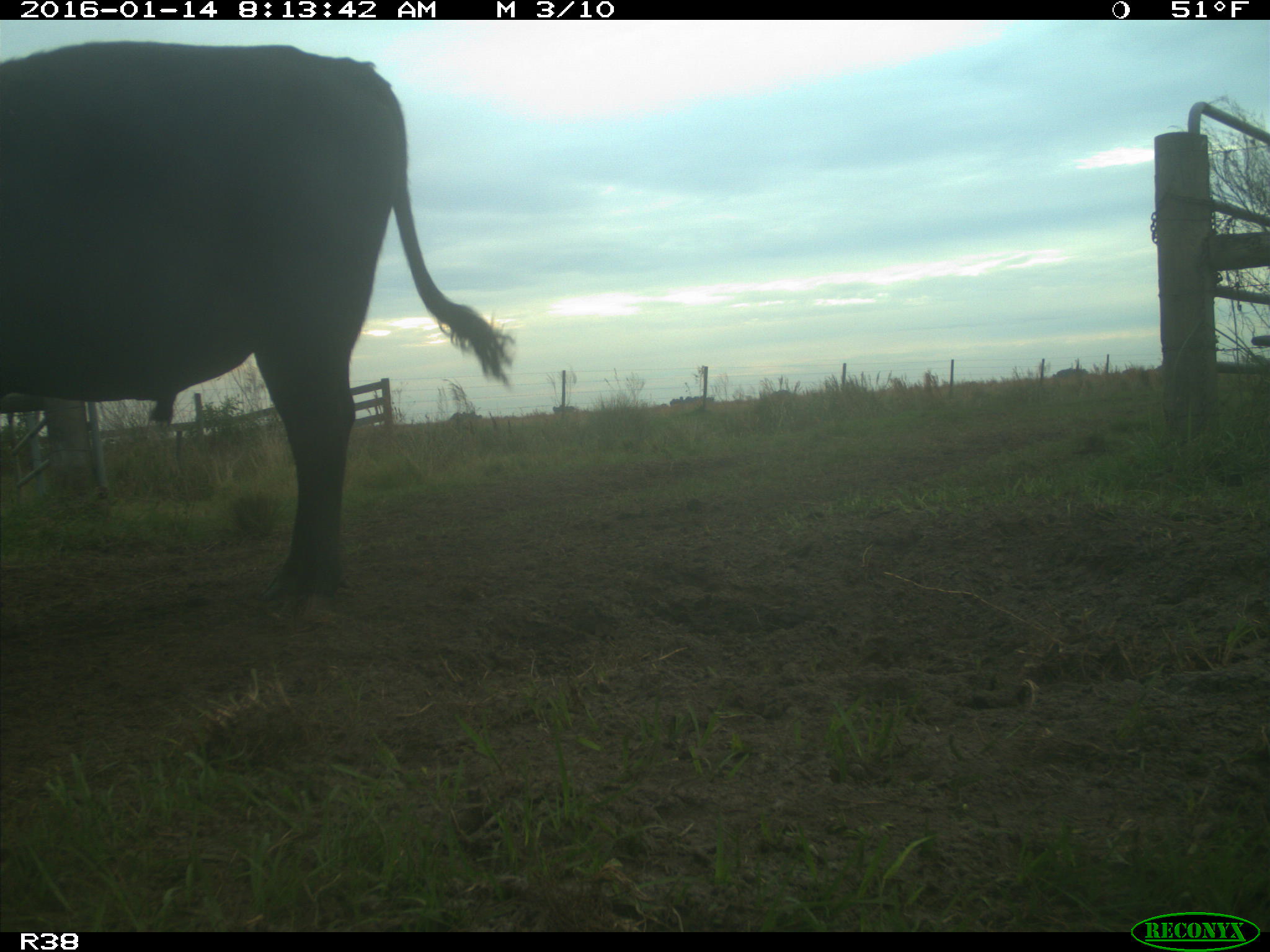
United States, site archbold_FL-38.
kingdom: Animalia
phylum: Chordata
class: Mammalia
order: Artiodactyla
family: Bovidae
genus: Bos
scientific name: Bos taurus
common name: domestic cow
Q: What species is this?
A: Bos taurus (domestic cow).